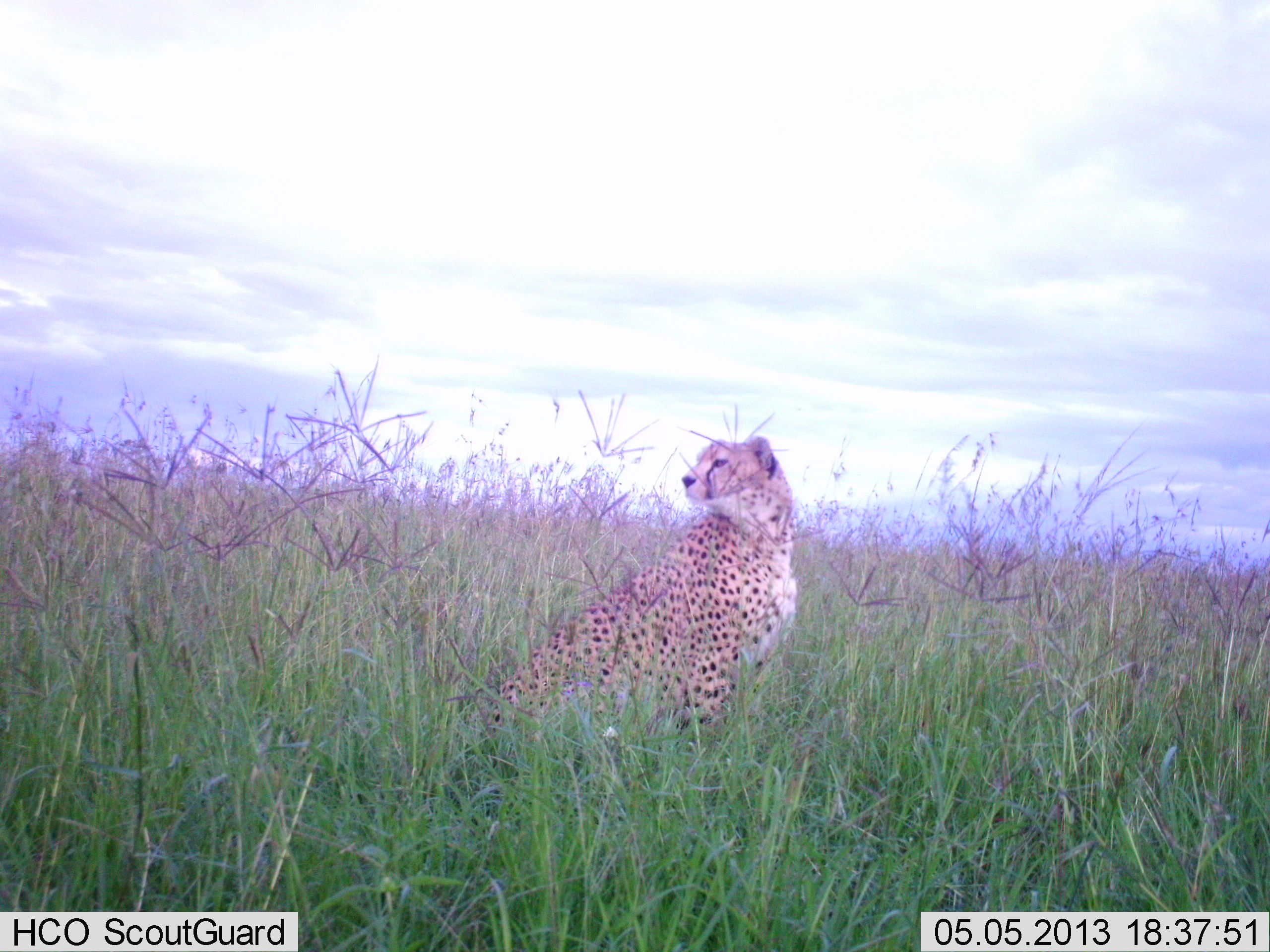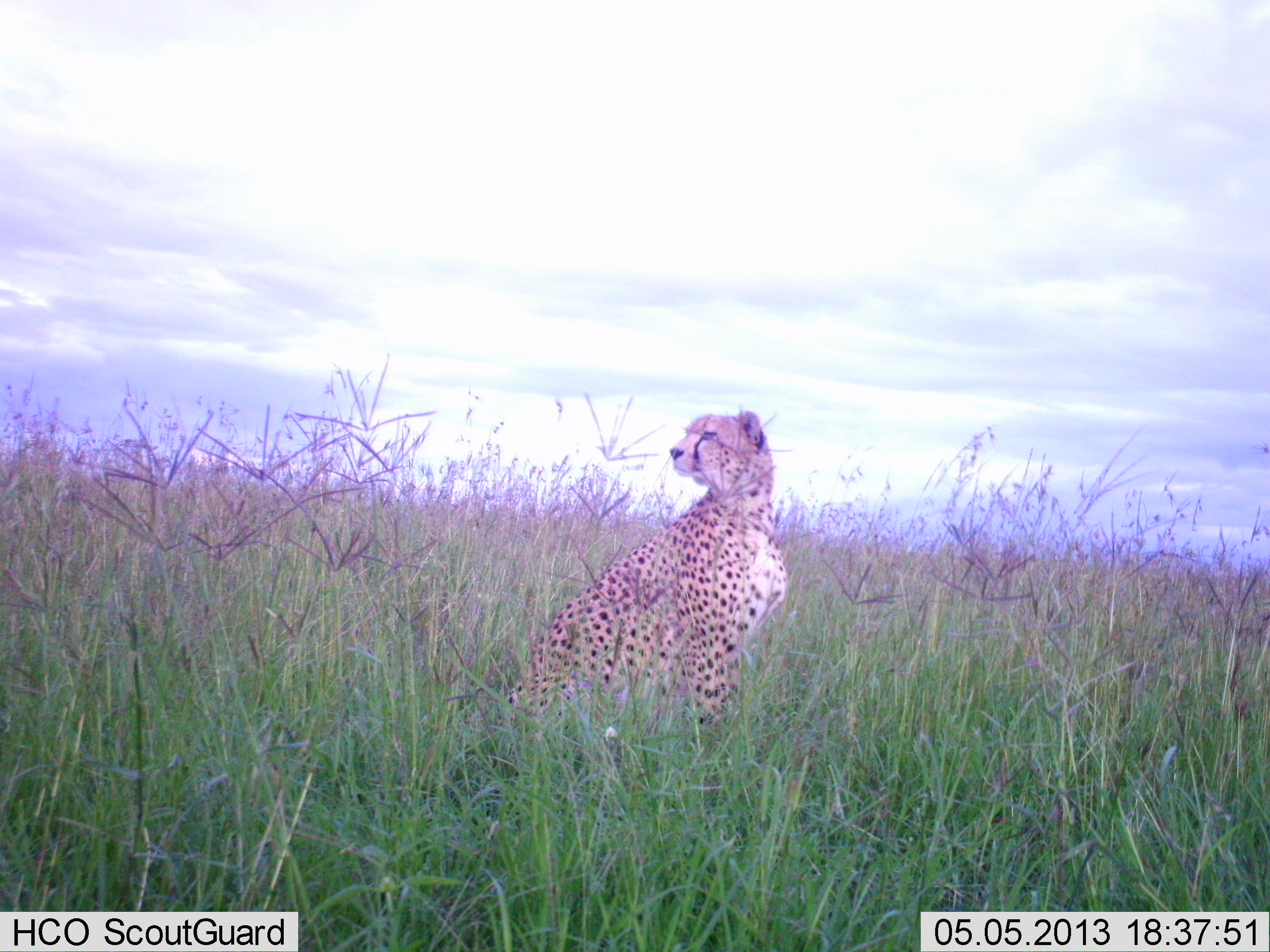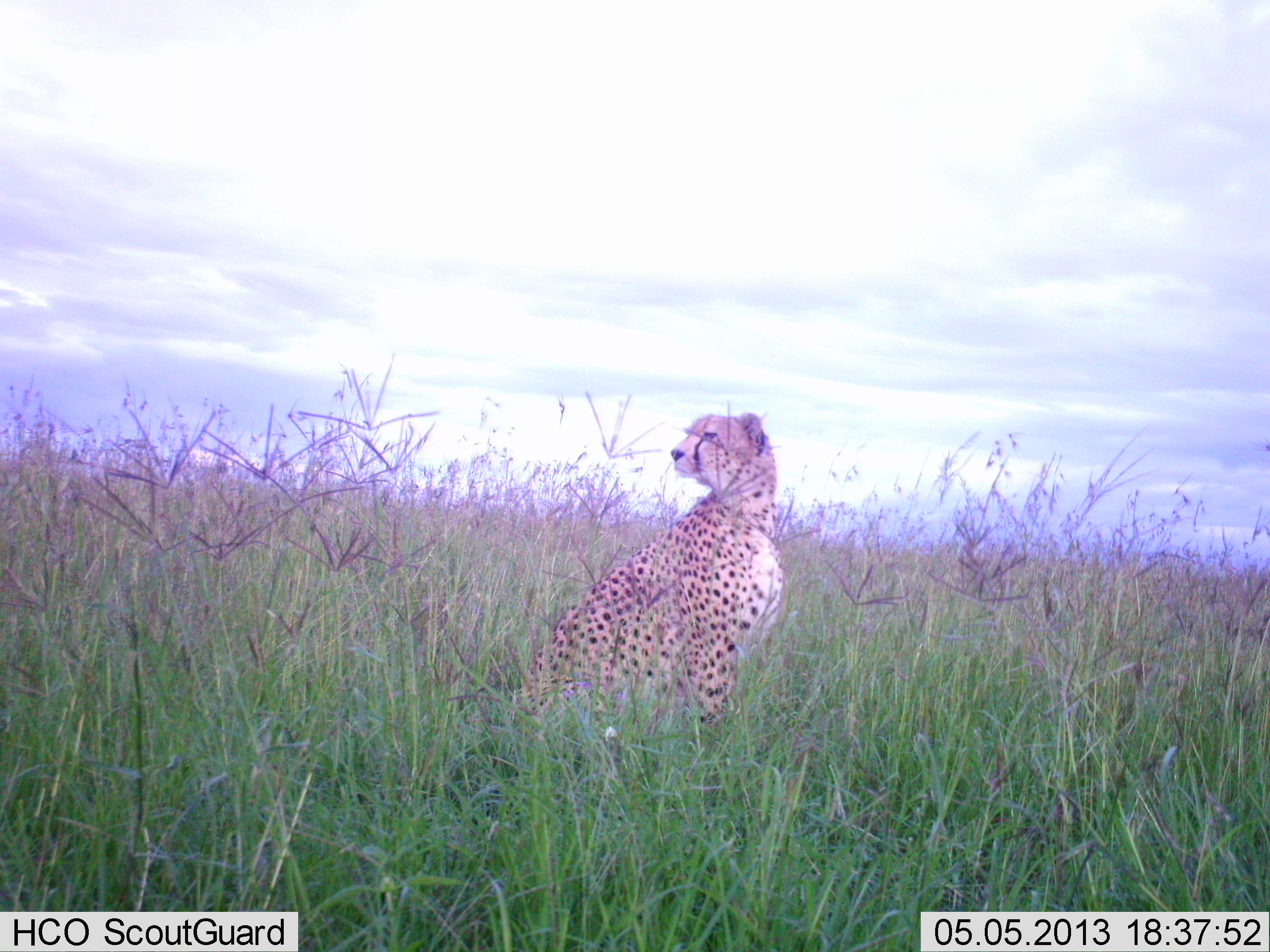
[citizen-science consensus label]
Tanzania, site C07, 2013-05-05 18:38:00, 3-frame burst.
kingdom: Animalia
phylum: Chordata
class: Mammalia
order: Carnivora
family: Felidae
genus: Acinonyx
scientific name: Acinonyx jubatus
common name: cheetah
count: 1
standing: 27%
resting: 76%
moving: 0%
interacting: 0%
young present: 0%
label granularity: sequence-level